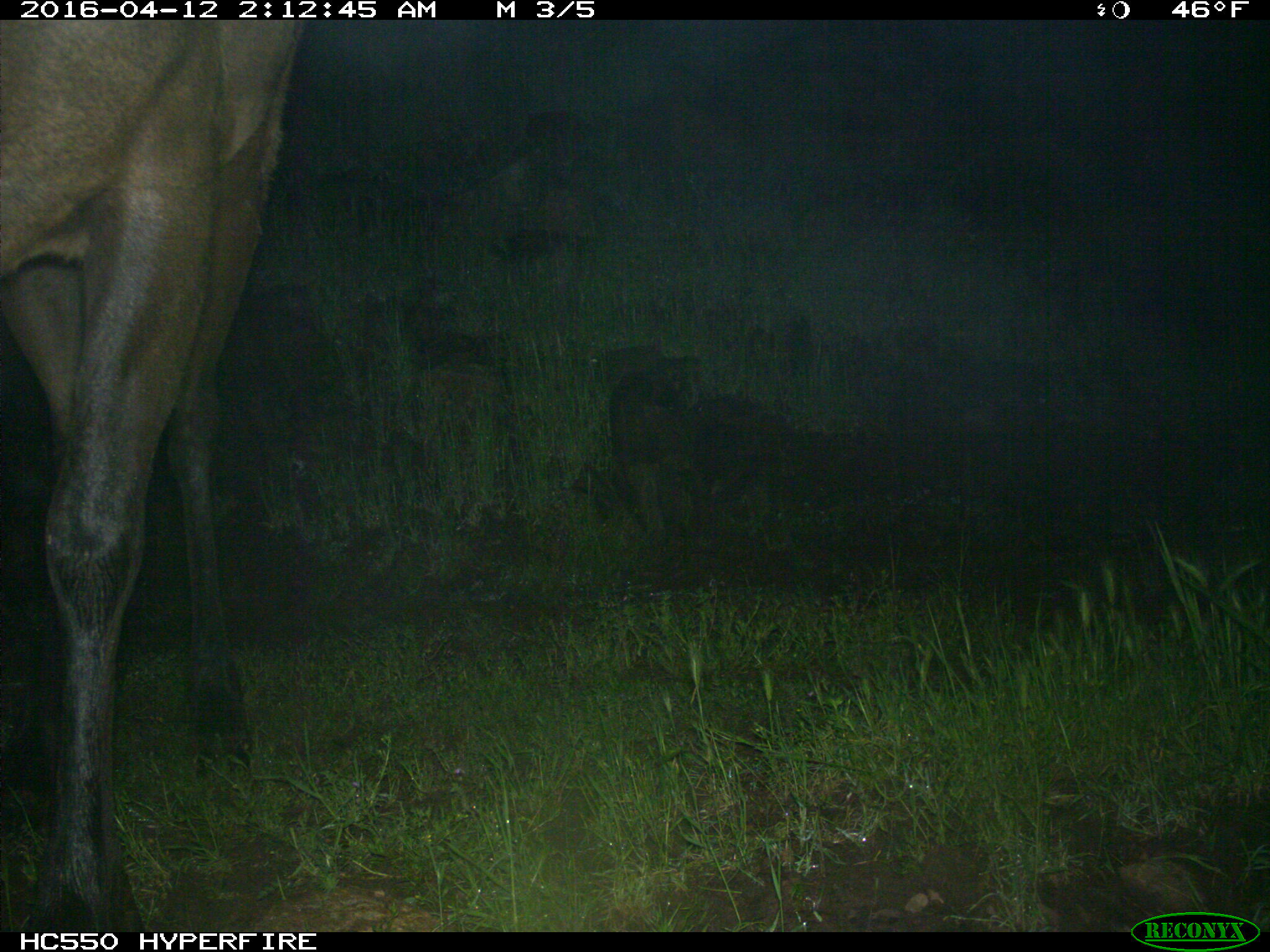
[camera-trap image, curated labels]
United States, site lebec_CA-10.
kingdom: Animalia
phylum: Chordata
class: Mammalia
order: Artiodactyla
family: Cervidae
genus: Cervus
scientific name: Cervus canadensis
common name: elk